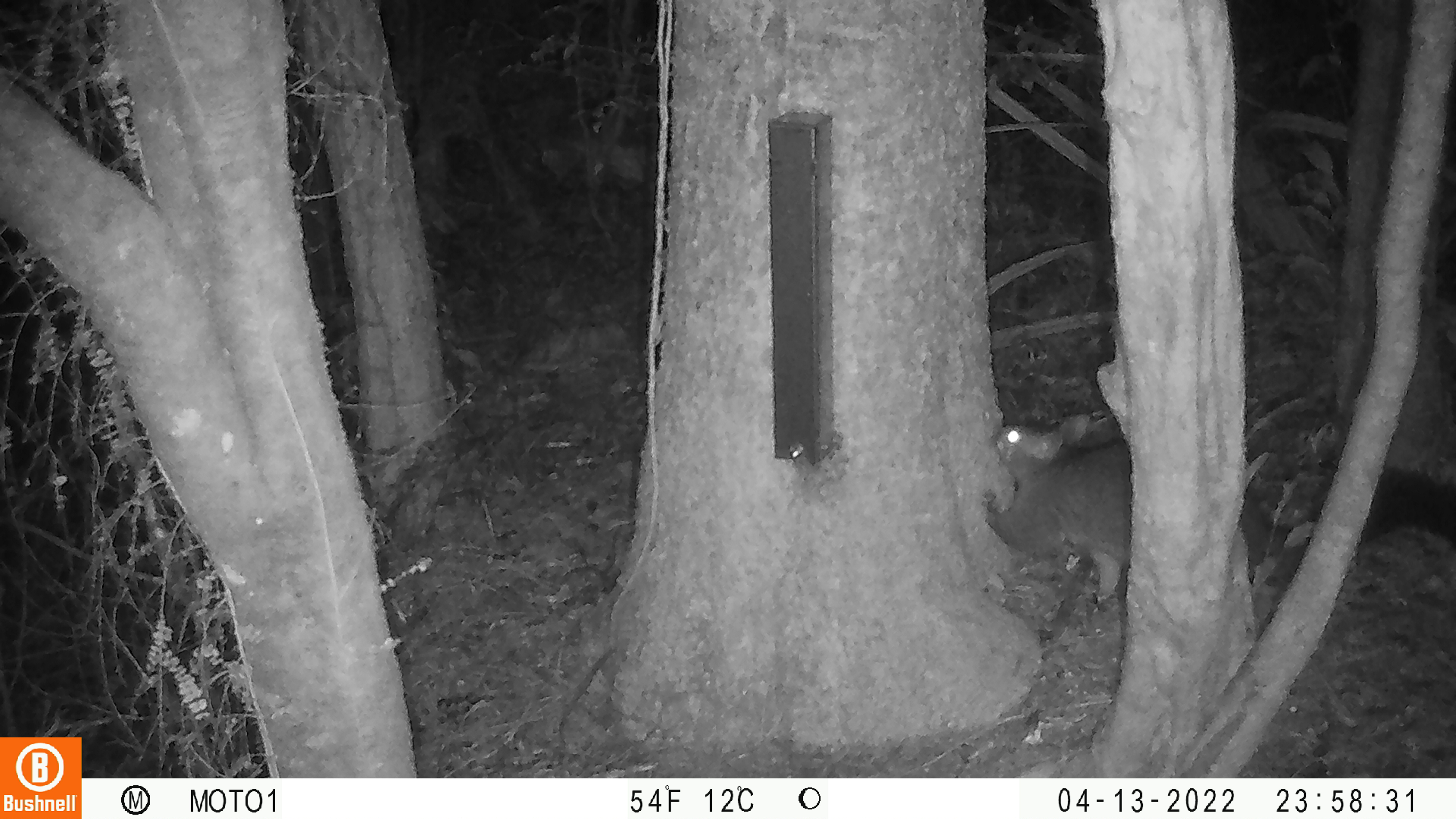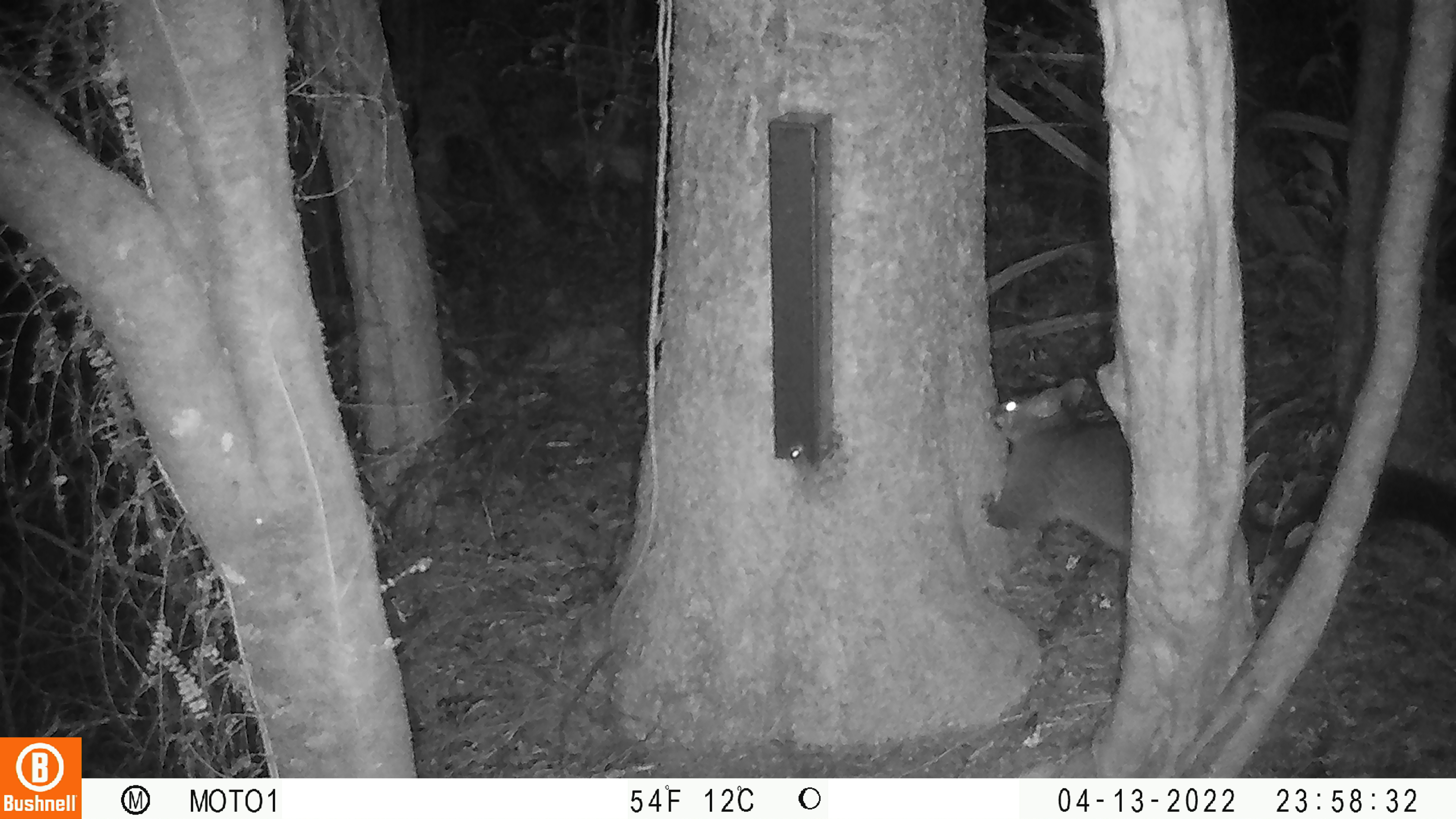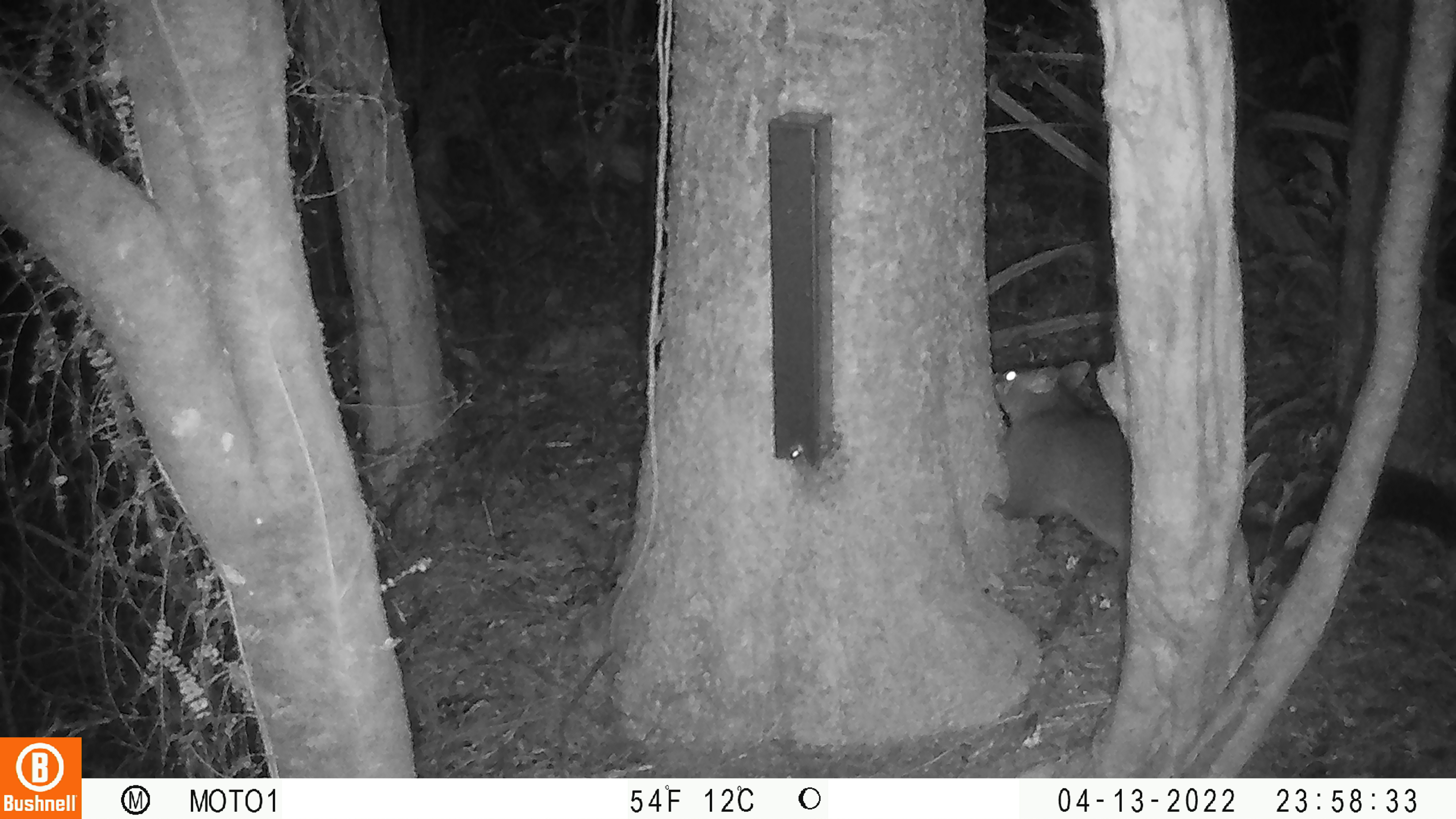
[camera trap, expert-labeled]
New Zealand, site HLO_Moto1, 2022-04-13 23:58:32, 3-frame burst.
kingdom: Animalia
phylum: Chordata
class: Mammalia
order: Diprotodontia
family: Phalangeridae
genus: Trichosurus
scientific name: Trichosurus vulpecula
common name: common brushtail possum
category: possum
Possum (common brushtail possum) (Trichosurus vulpecula).